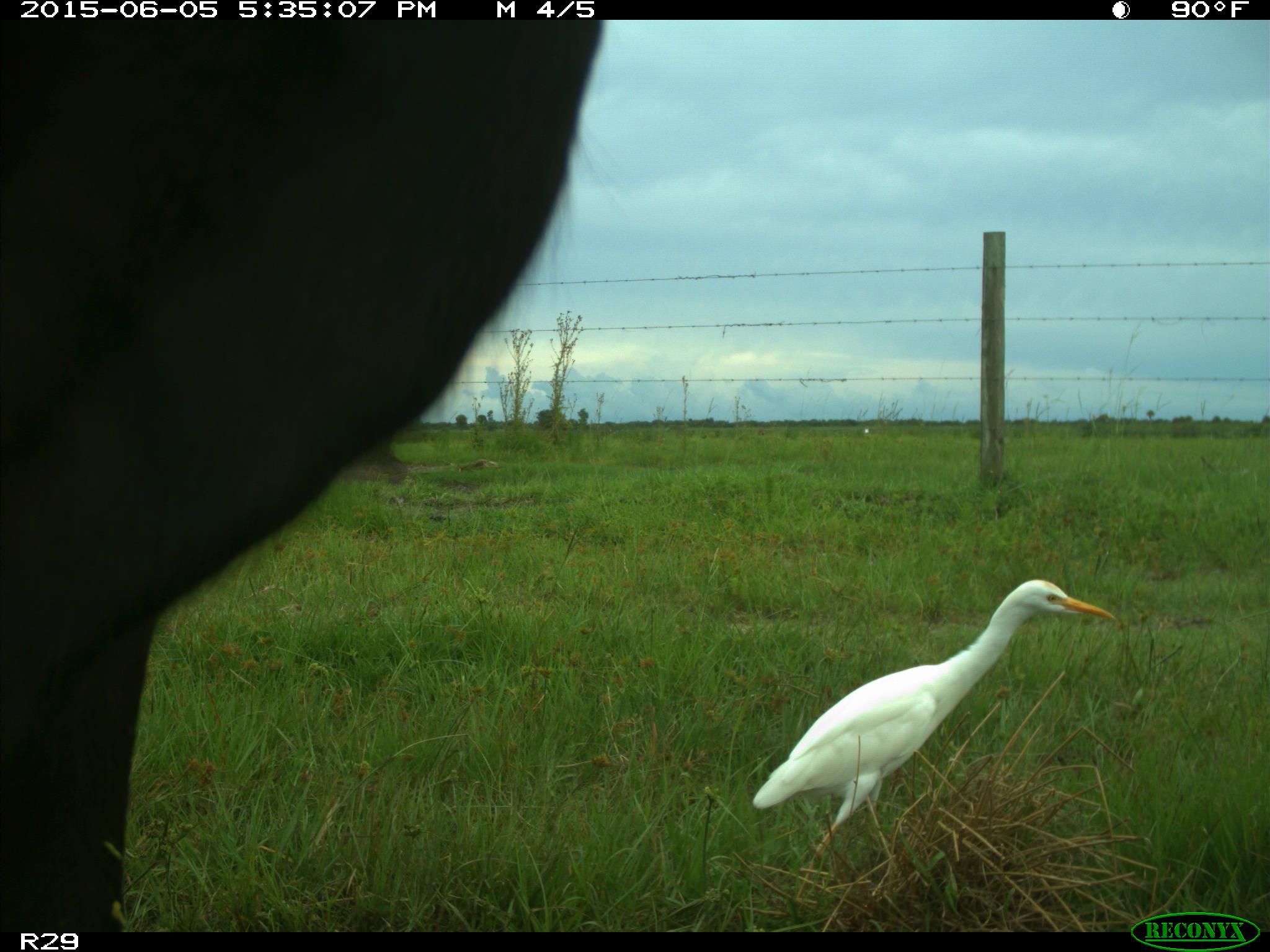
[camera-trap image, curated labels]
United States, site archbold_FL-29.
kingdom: Animalia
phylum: Chordata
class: Mammalia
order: Artiodactyla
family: Bovidae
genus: Bos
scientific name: Bos taurus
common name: domestic cow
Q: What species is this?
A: Bos taurus (domestic cow).